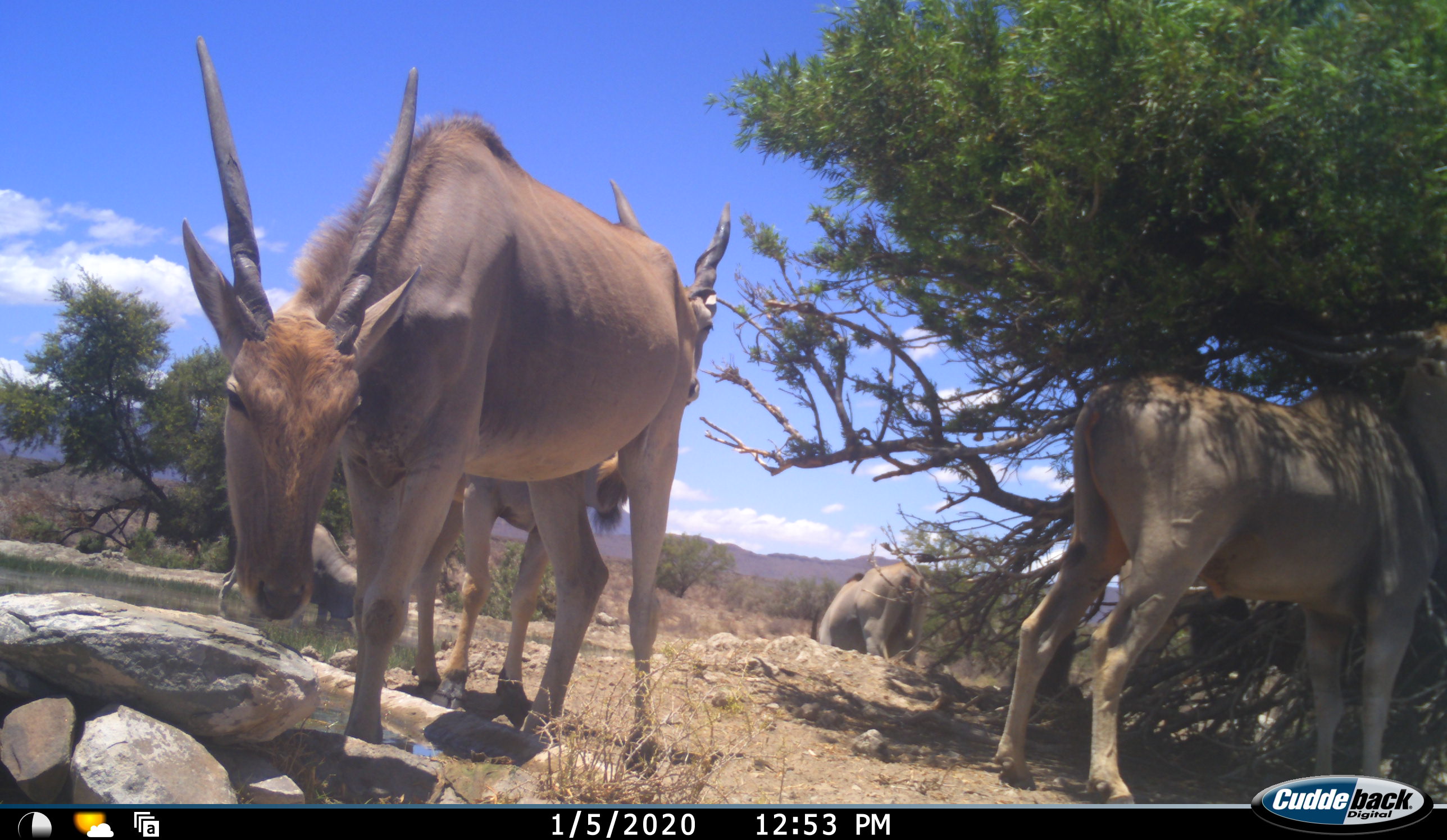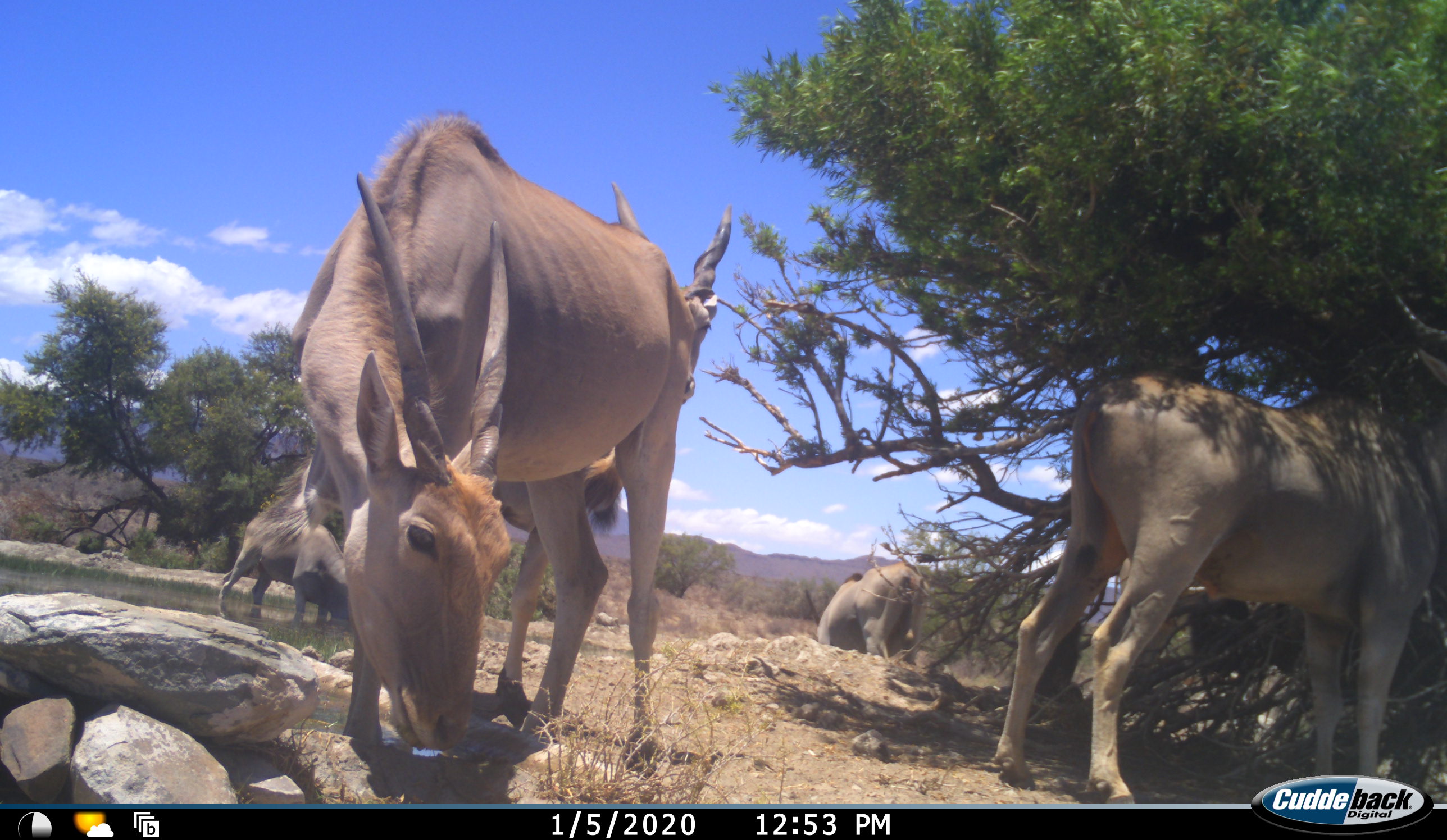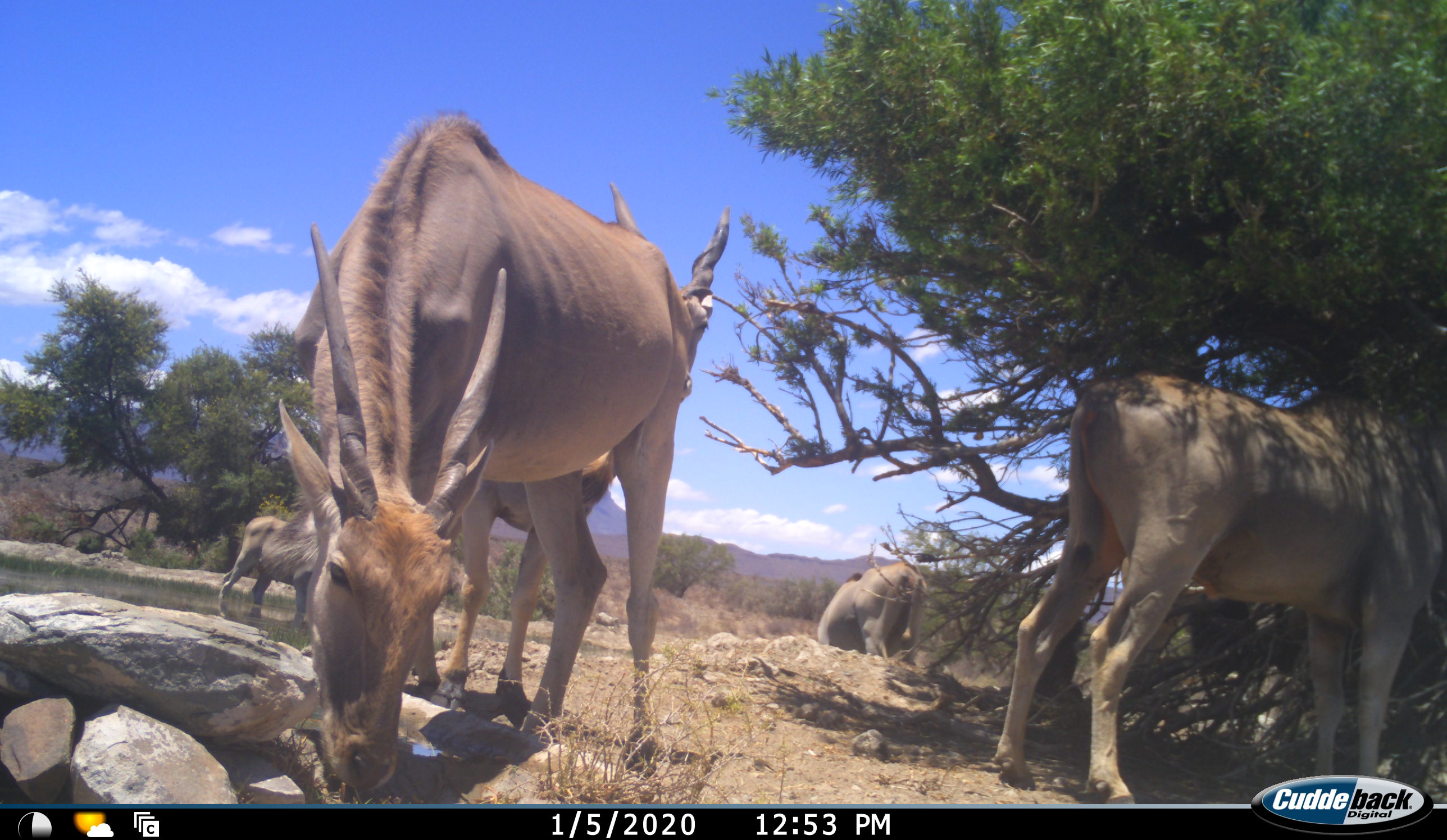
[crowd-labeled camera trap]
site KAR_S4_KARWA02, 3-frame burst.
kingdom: Animalia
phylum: Chordata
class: Mammalia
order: Artiodactyla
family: Bovidae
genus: Tragelaphus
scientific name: Tragelaphus oryx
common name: eland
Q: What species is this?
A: Eland (Tragelaphus oryx).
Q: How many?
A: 5.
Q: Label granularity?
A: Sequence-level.